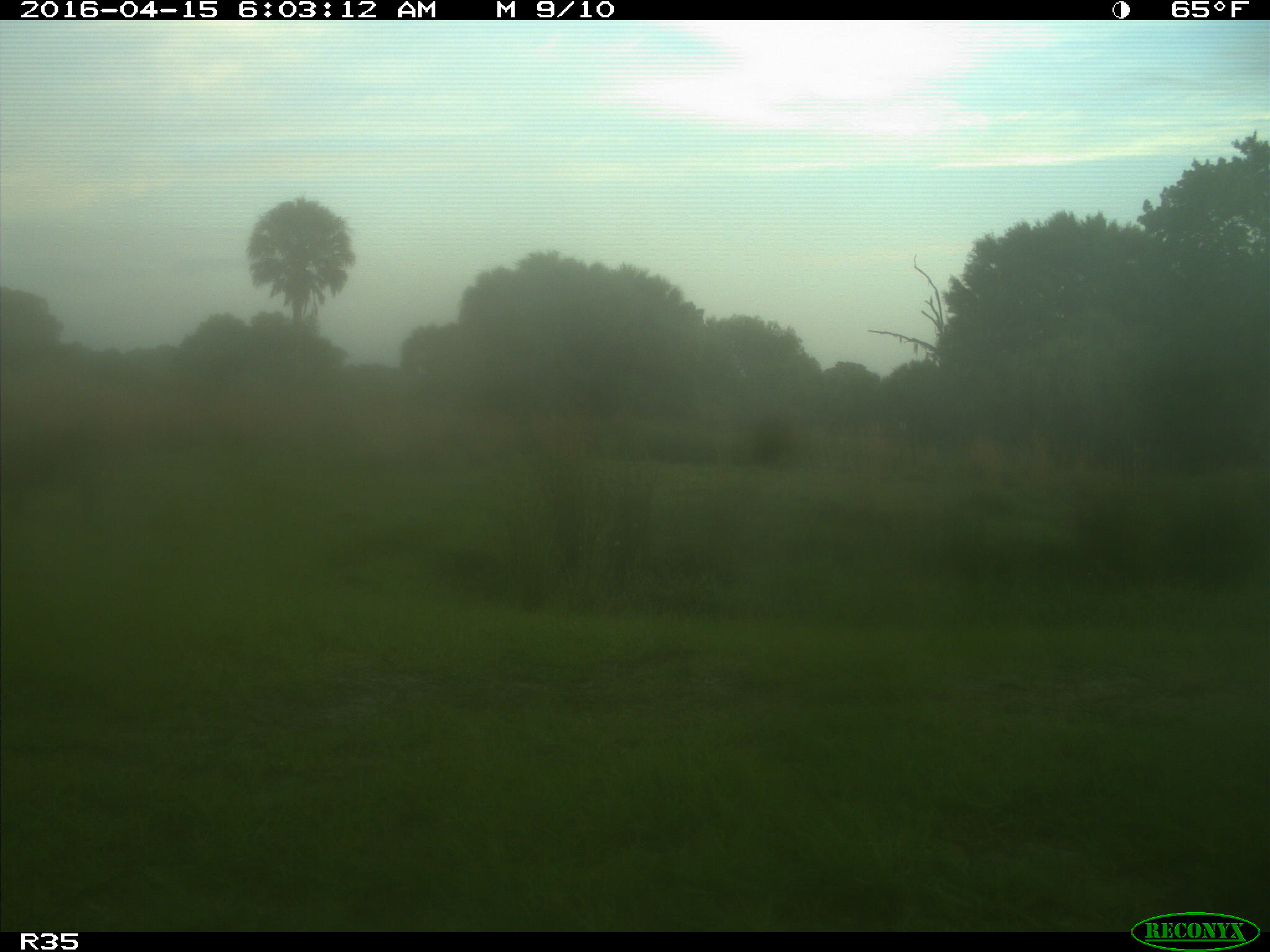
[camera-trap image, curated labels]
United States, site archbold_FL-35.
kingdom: Animalia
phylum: Chordata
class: Mammalia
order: Artiodactyla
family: Suidae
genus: Sus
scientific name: Sus scrofa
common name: wild boar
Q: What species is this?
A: Sus scrofa (wild boar).